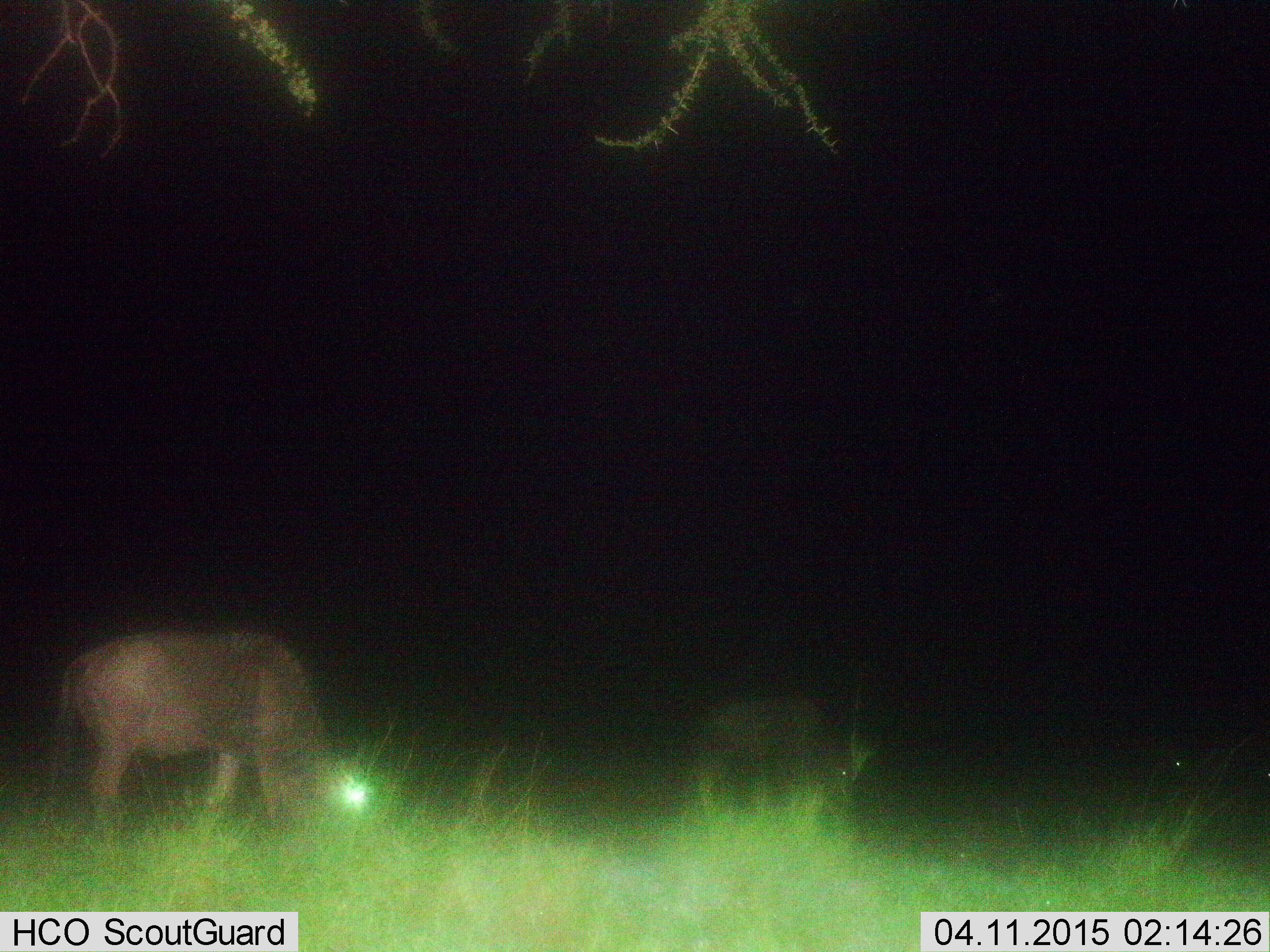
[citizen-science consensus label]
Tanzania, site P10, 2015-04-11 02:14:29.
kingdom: Animalia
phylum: Chordata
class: Mammalia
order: Artiodactyla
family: Bovidae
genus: Connochaetes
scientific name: Connochaetes taurinus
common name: blue wildebeest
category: wildebeest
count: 2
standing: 30%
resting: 0%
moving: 0%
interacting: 0%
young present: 0%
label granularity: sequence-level